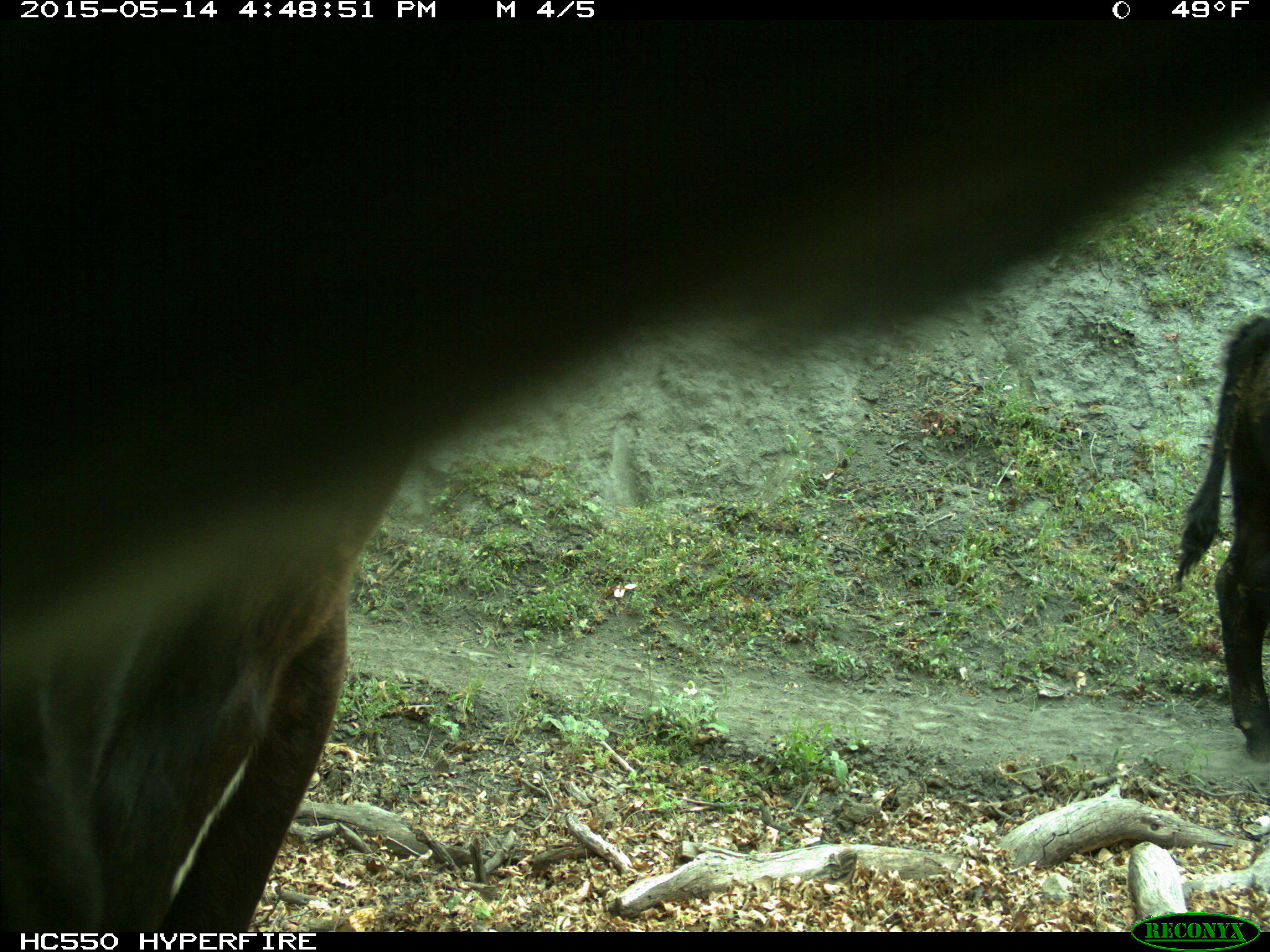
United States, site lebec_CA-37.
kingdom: Animalia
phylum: Chordata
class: Mammalia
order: Artiodactyla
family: Bovidae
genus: Bos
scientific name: Bos taurus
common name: domestic cow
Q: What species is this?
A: Bos taurus (domestic cow).